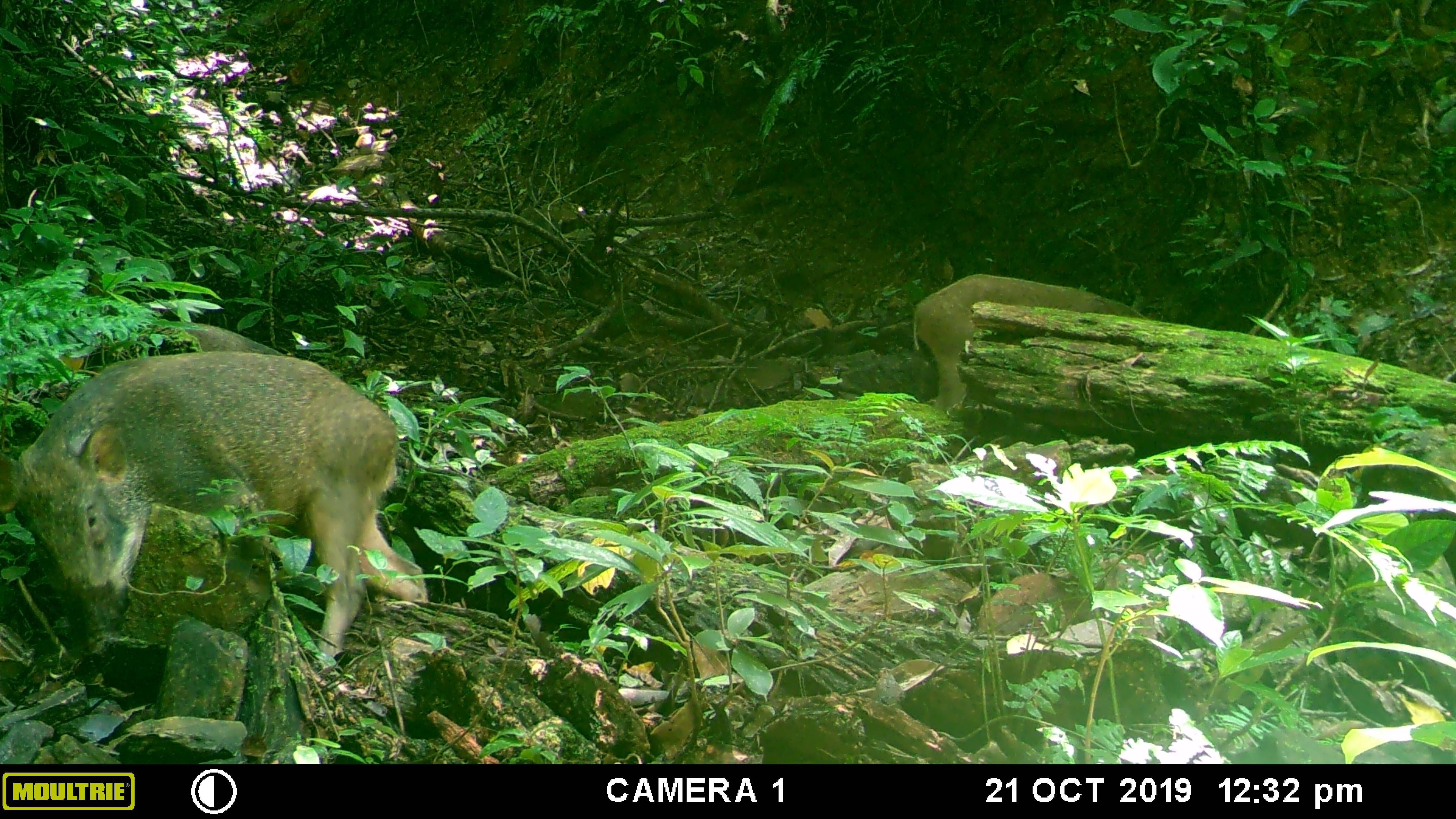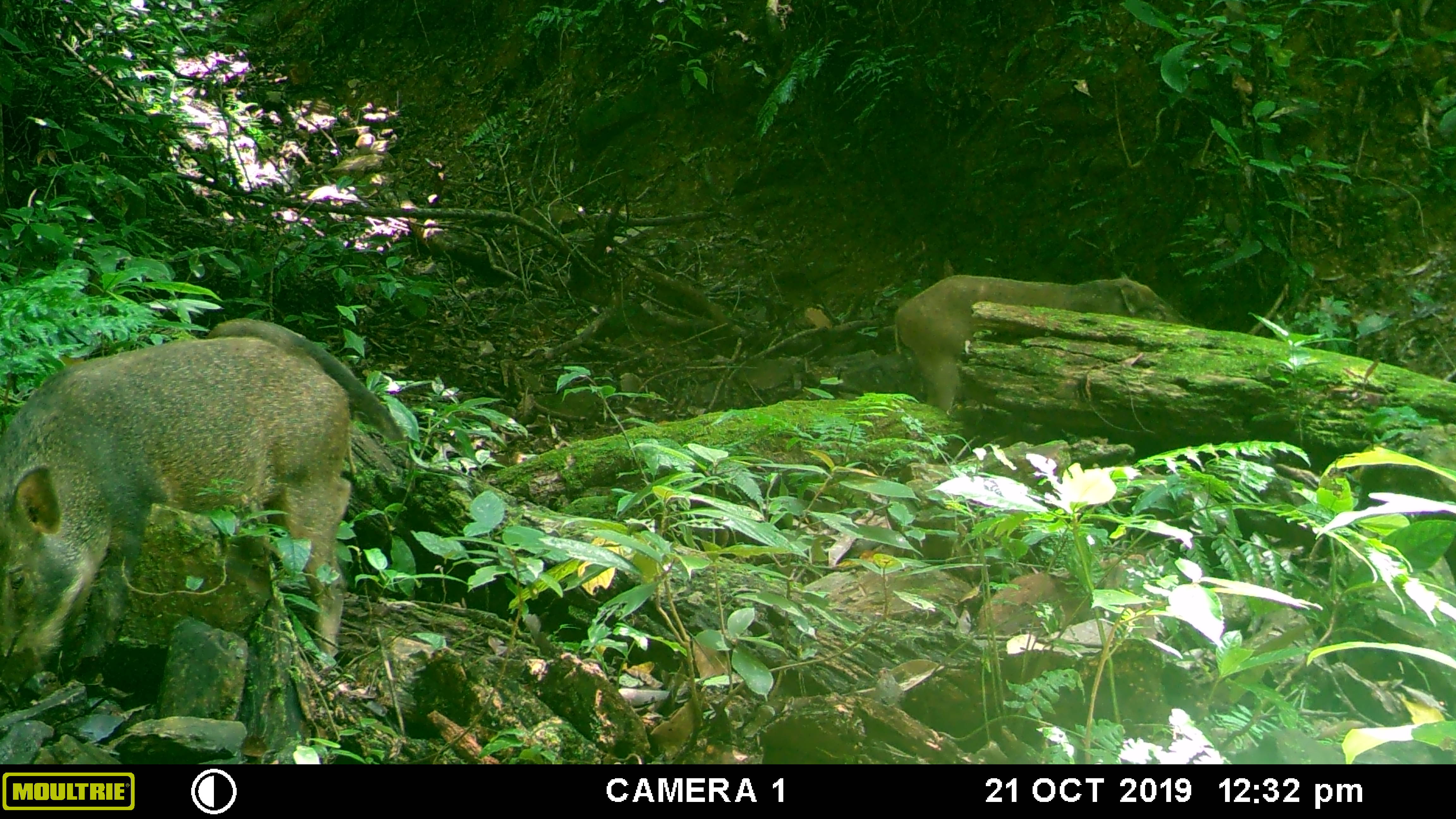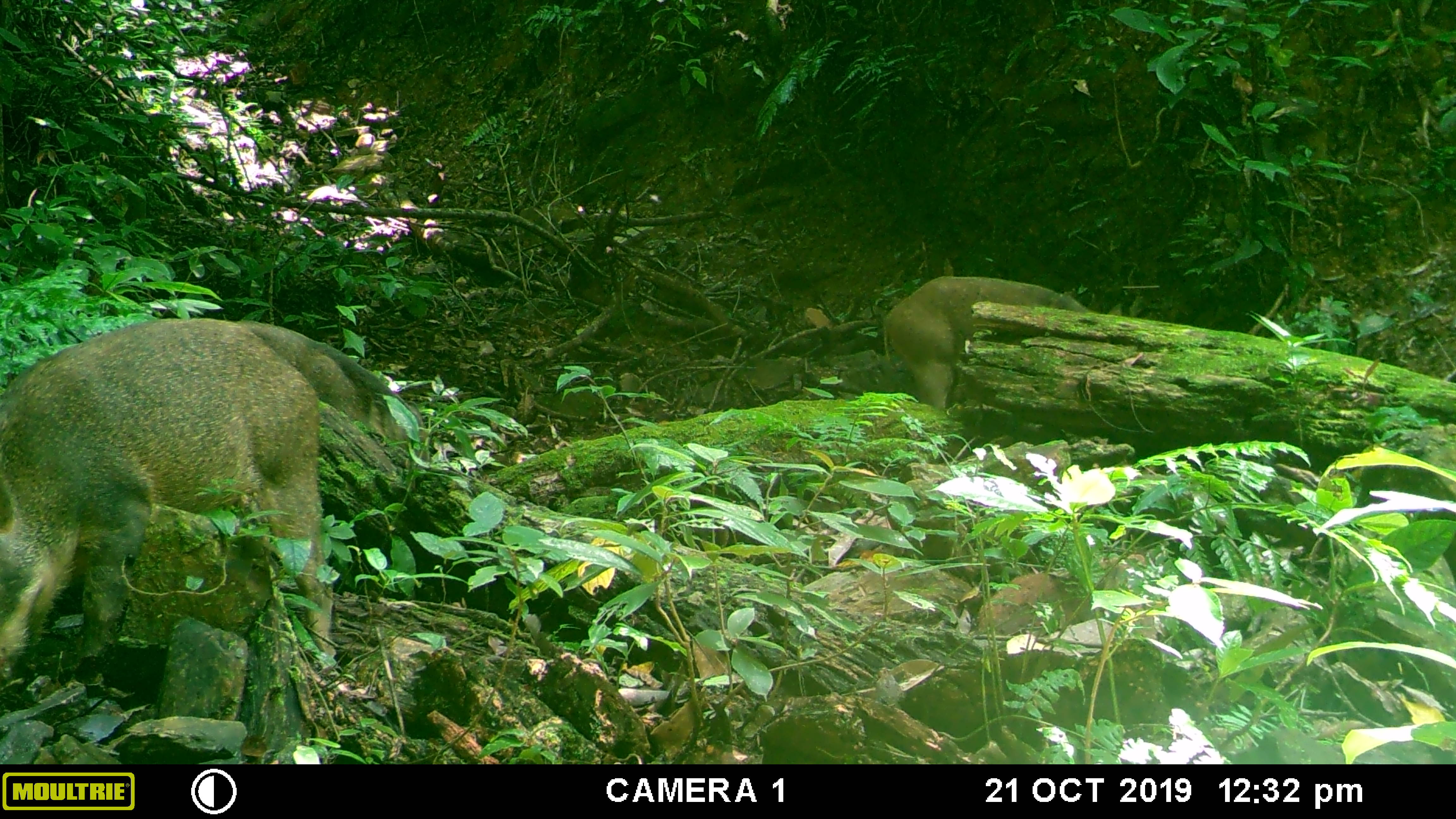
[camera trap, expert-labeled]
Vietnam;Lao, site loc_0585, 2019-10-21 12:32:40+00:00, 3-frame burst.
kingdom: Animalia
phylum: Chordata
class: Mammalia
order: Artiodactyla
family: Suidae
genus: Sus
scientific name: Sus scrofa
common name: eurasian wild pig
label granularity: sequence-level